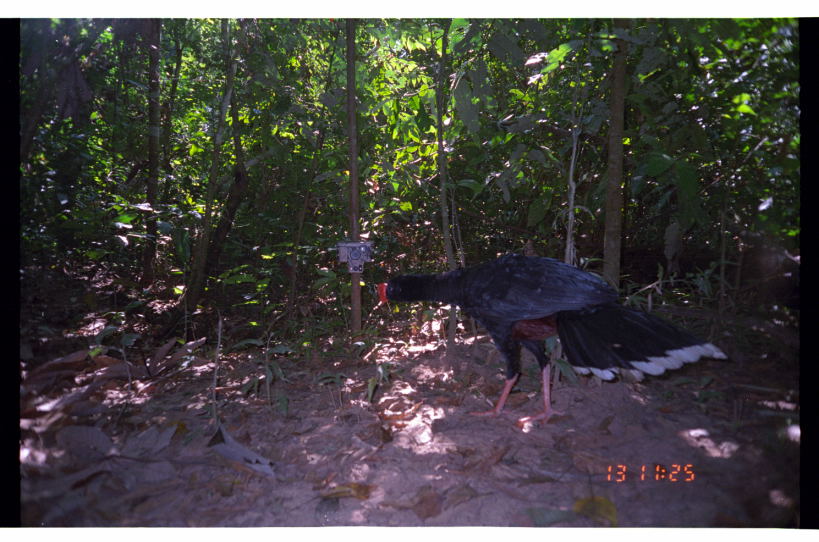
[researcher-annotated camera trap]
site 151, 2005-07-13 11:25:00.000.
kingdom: Animalia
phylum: Chordata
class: Aves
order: Galliformes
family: Cracidae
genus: Mitu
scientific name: Mitu tuberosum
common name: razor-billed curassow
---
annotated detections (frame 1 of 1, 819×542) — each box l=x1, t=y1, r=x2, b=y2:
mitu tuberosum: l=372, t=247, r=730, b=425